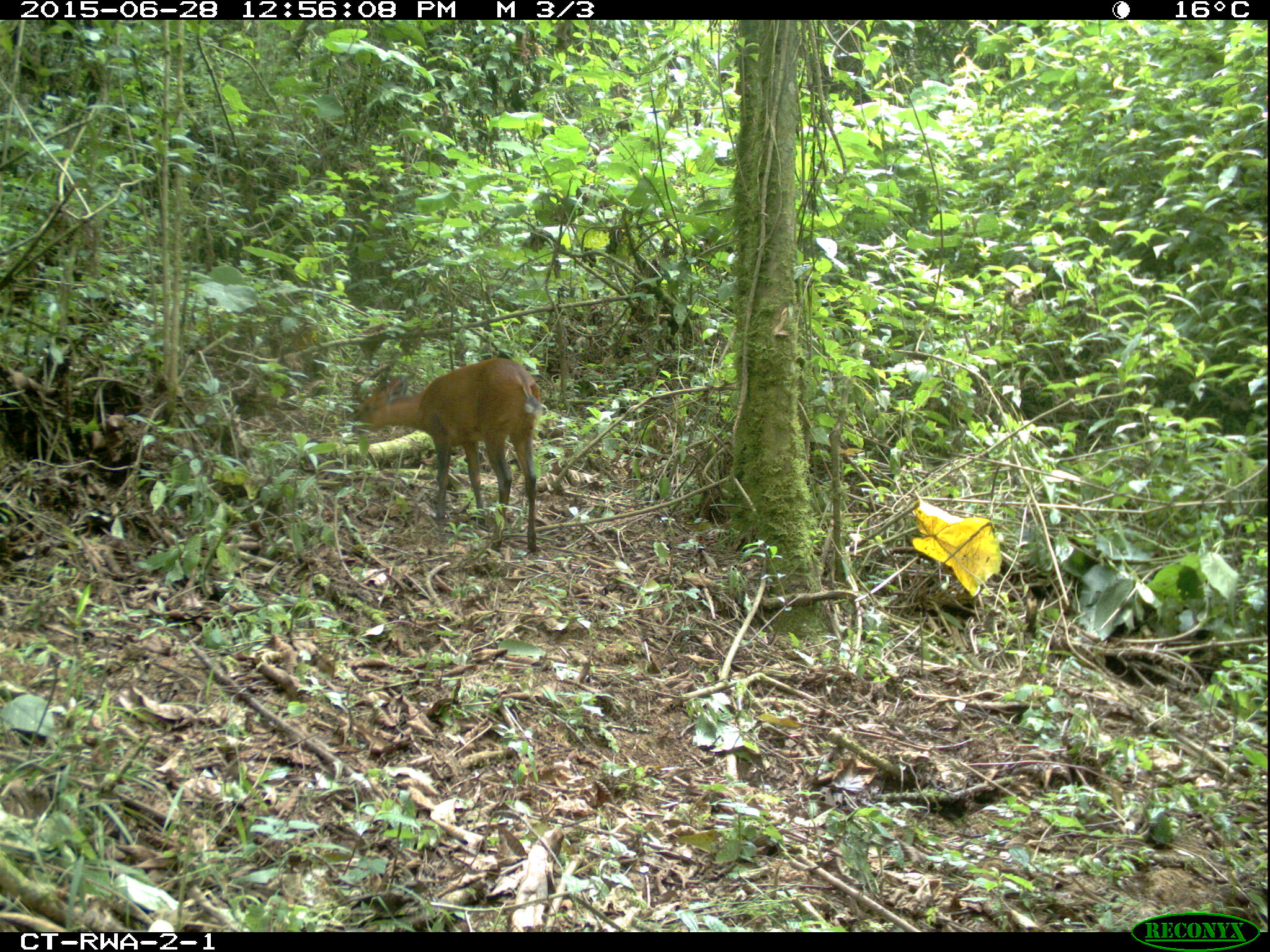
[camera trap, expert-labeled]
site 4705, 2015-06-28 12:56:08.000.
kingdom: Animalia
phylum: Chordata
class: Mammalia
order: Artiodactyla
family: Bovidae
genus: Cephalophus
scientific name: Cephalophus nigrifrons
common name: black-fronted duiker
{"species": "Cephalophus nigrifrons (black-fronted duiker)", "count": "1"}